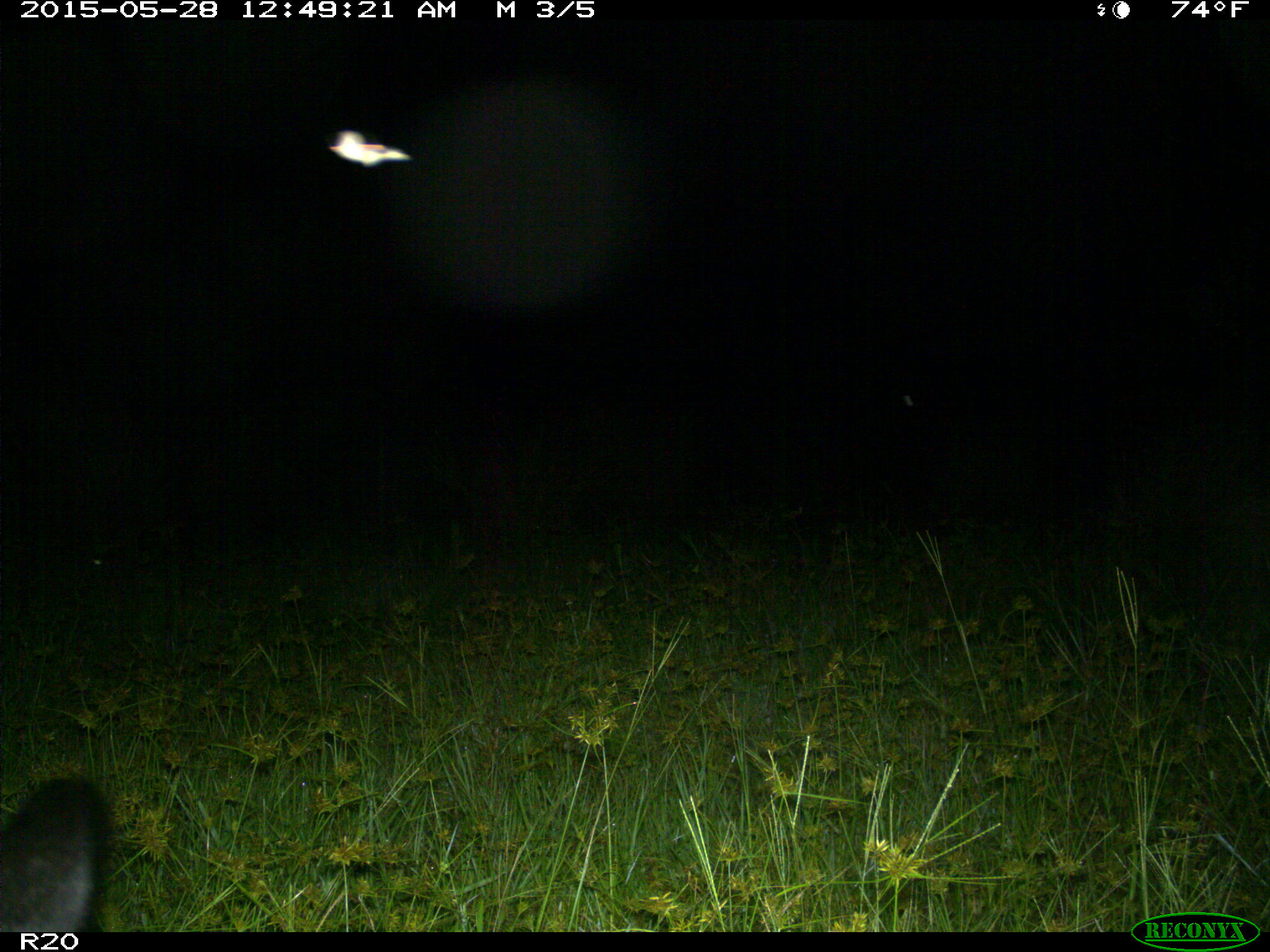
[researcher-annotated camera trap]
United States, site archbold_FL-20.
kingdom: Animalia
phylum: Chordata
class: Mammalia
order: Artiodactyla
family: Bovidae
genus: Bos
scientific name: Bos taurus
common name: domestic cow